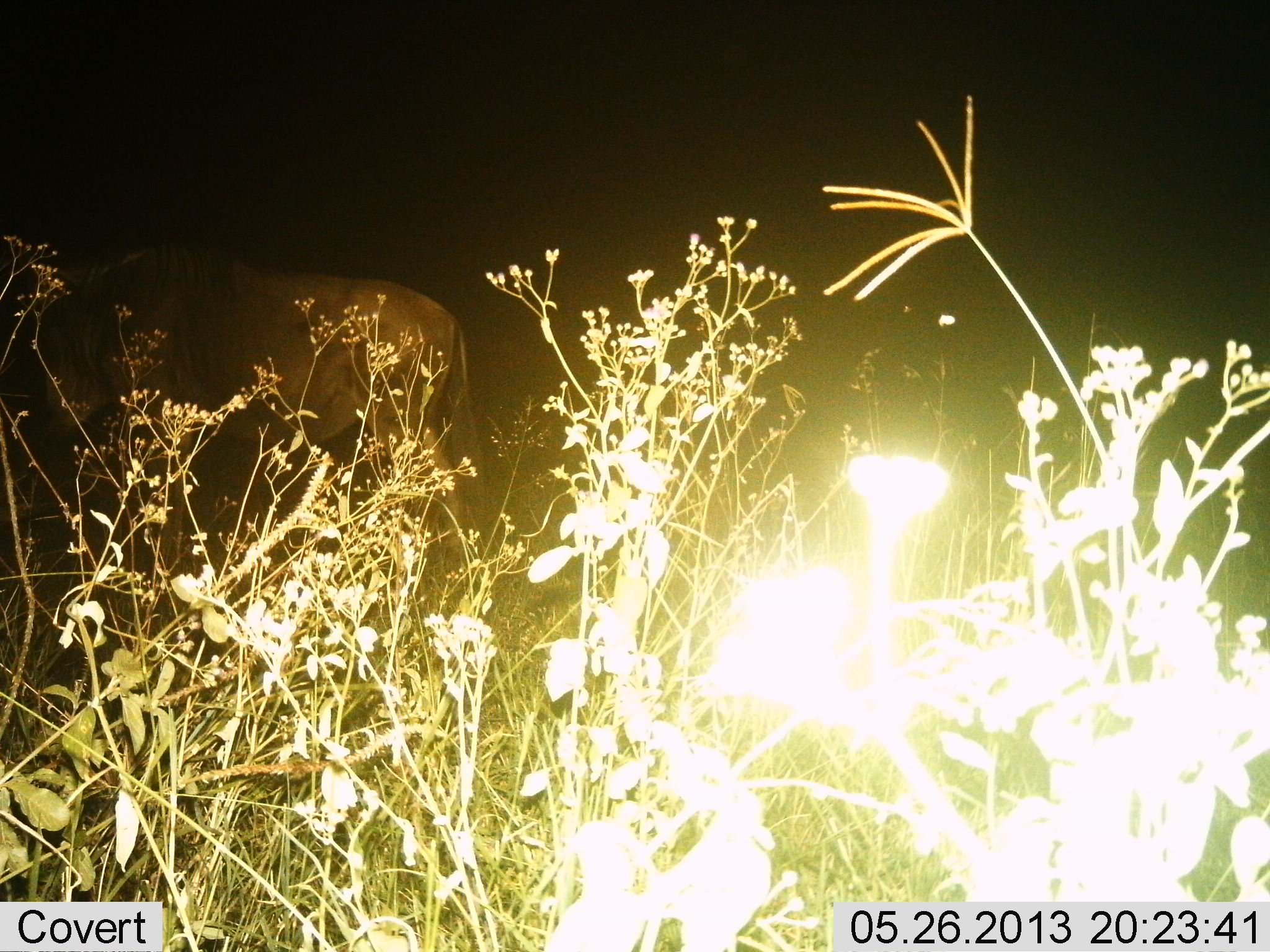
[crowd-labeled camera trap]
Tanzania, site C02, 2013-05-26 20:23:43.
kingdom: Animalia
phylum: Chordata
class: Mammalia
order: Artiodactyla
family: Bovidae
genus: Connochaetes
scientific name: Connochaetes taurinus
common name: blue wildebeest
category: wildebeest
Wildebeest (blue wildebeest) (Connochaetes taurinus), count 1. Behavior (volunteer vote fractions): standing 74%, resting 0%, moving 22%, interacting 0%. Young present (vote fraction): 0%. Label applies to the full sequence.